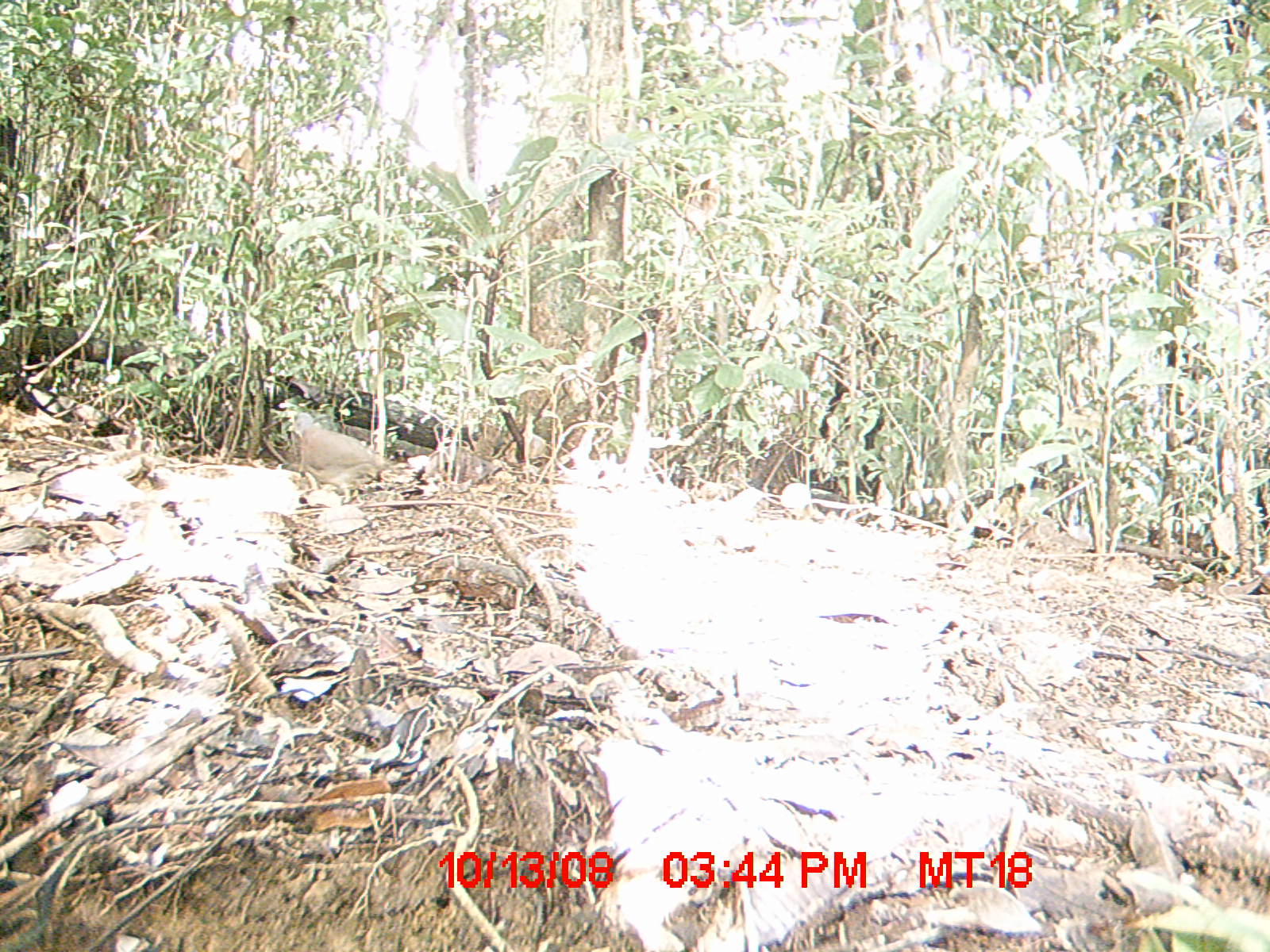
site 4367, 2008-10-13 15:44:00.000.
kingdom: Animalia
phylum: Chordata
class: Aves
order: Columbiformes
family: Columbidae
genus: Streptopelia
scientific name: Streptopelia picturata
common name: madagascar turtle-dove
Streptopelia picturata (madagascar turtle-dove), count 2.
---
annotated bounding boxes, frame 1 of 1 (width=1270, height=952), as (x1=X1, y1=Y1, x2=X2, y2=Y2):
streptopelia picturata: (x1=286, y1=409, x2=399, y2=504)